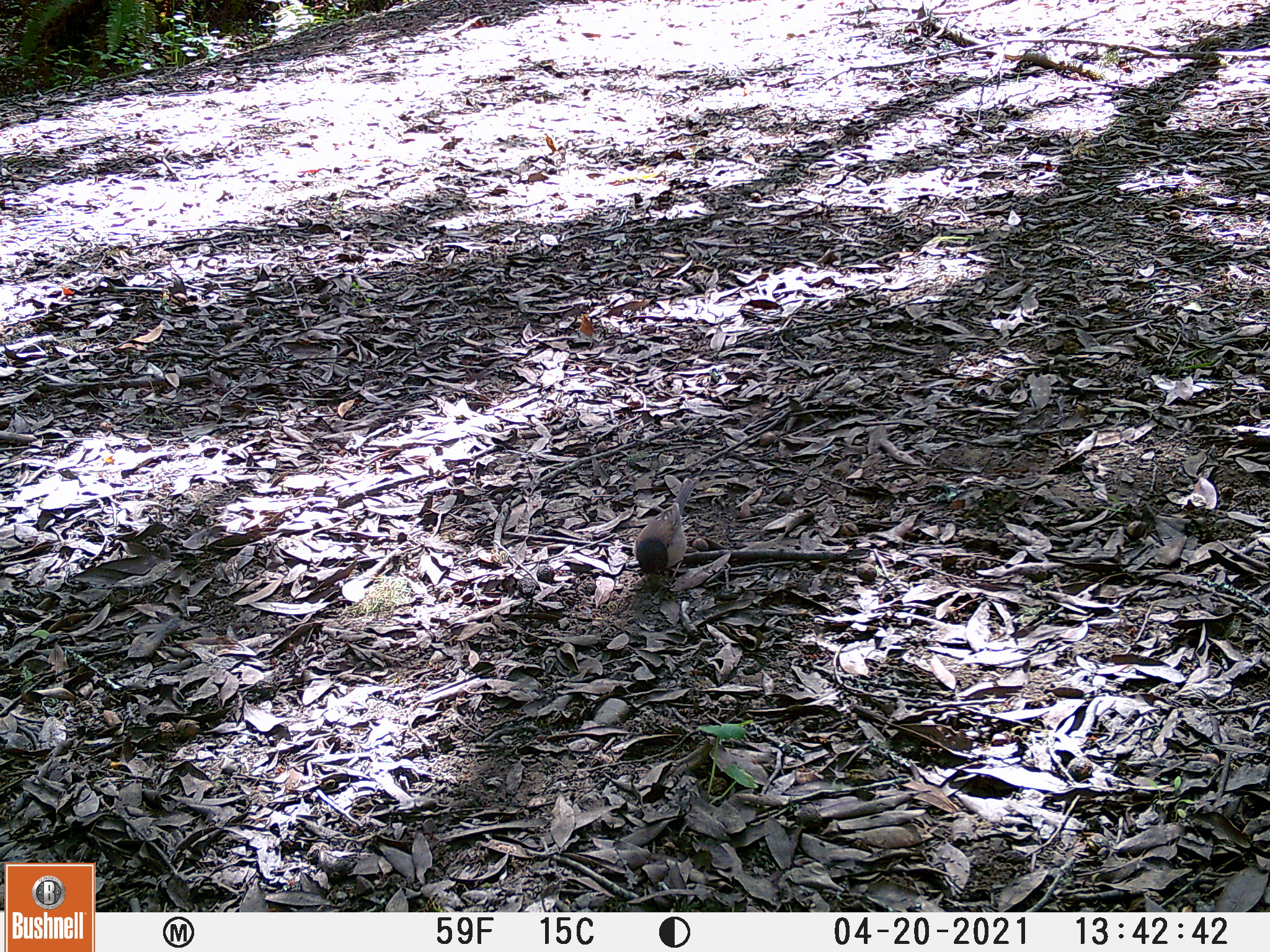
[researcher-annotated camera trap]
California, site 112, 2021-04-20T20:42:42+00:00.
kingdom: Animalia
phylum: Chordata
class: Aves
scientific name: Aves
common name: bird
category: unknown bird